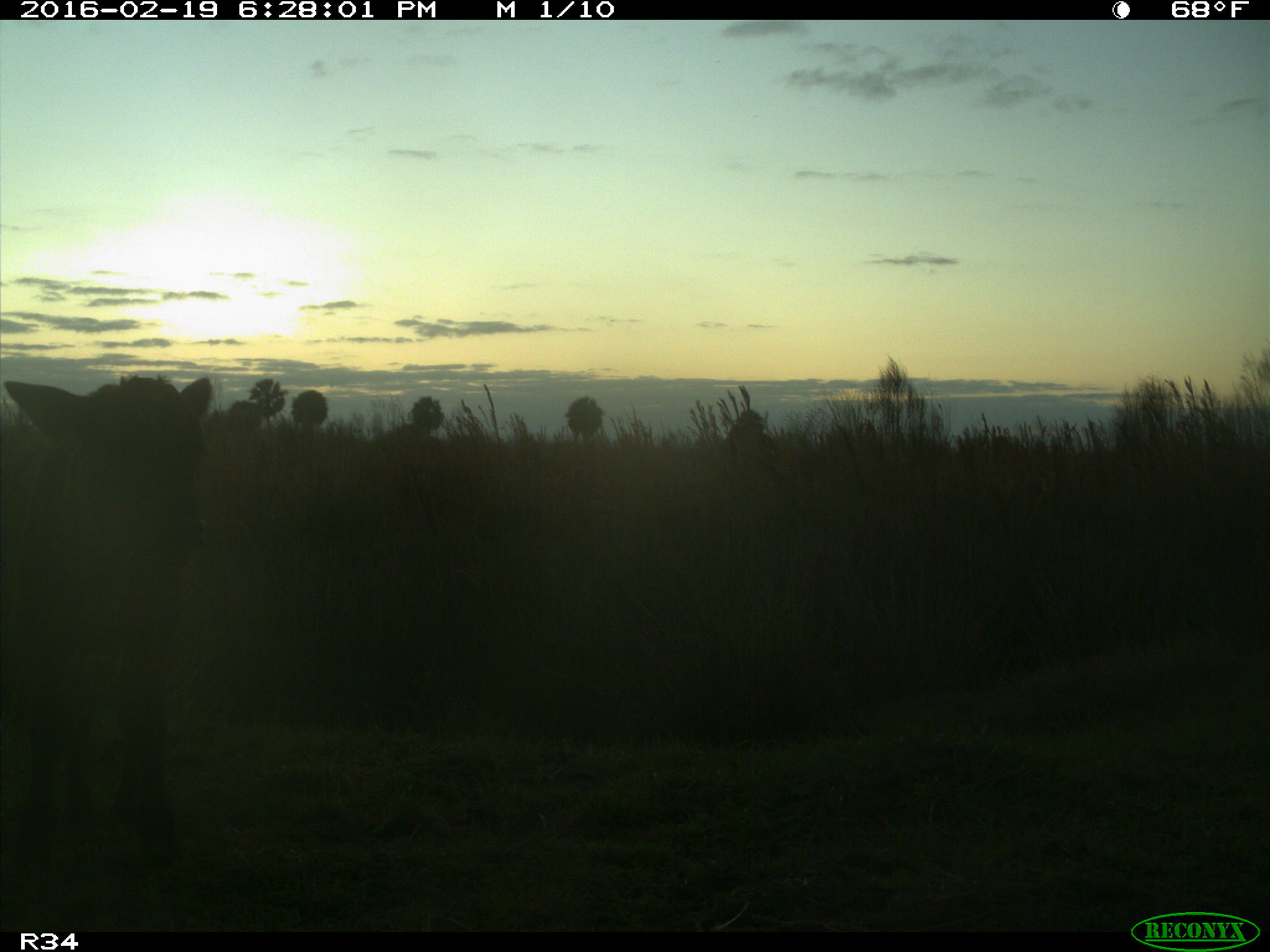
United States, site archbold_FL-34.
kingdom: Animalia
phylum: Chordata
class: Mammalia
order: Artiodactyla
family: Bovidae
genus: Bos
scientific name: Bos taurus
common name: domestic cow